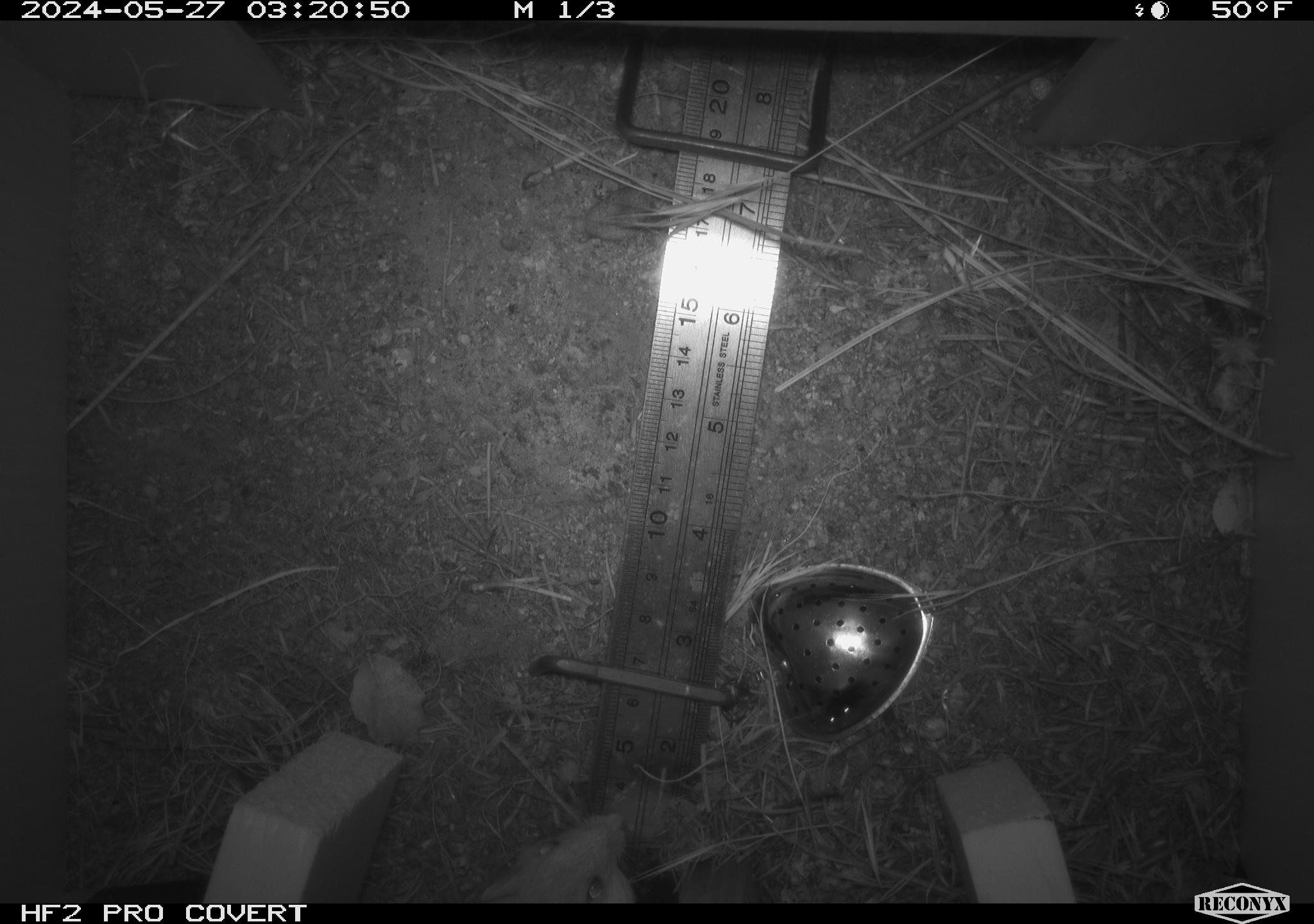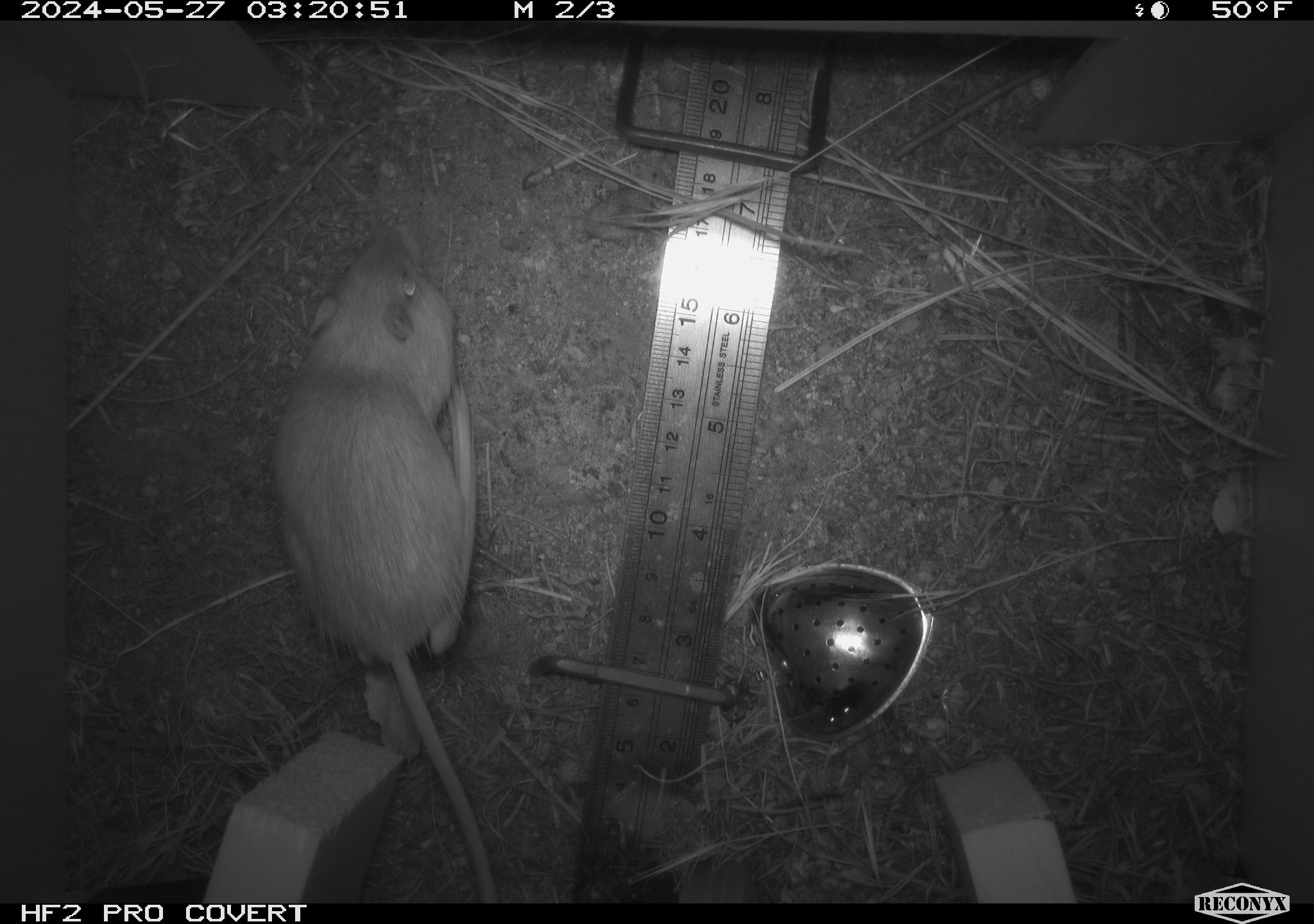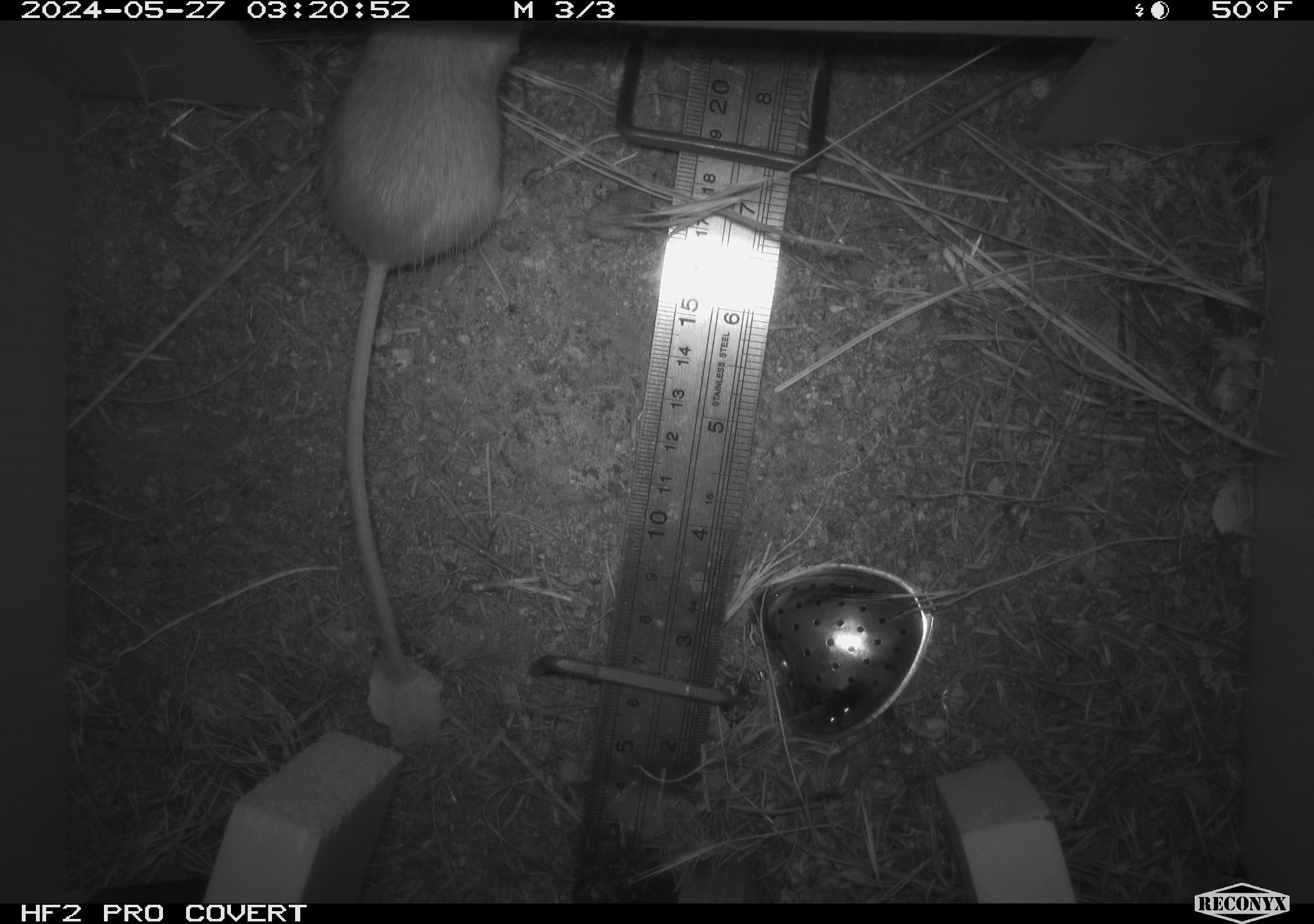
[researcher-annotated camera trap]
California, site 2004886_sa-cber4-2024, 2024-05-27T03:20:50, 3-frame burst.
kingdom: Animalia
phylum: Chordata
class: Mammalia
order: Rodentia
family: Heteromyidae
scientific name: Heteromyidae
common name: kangaroo rats and pocket mice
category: heteromyidae family